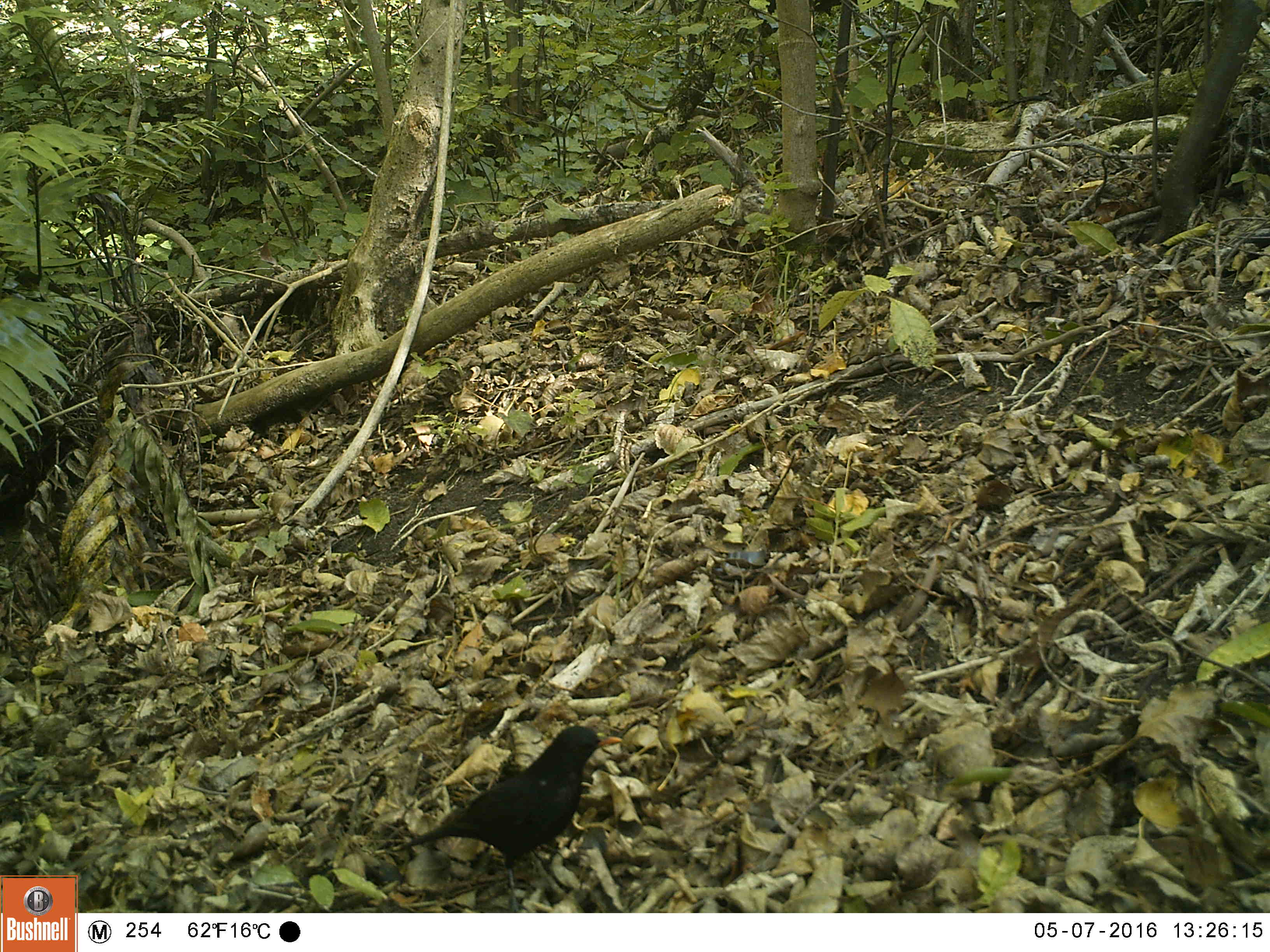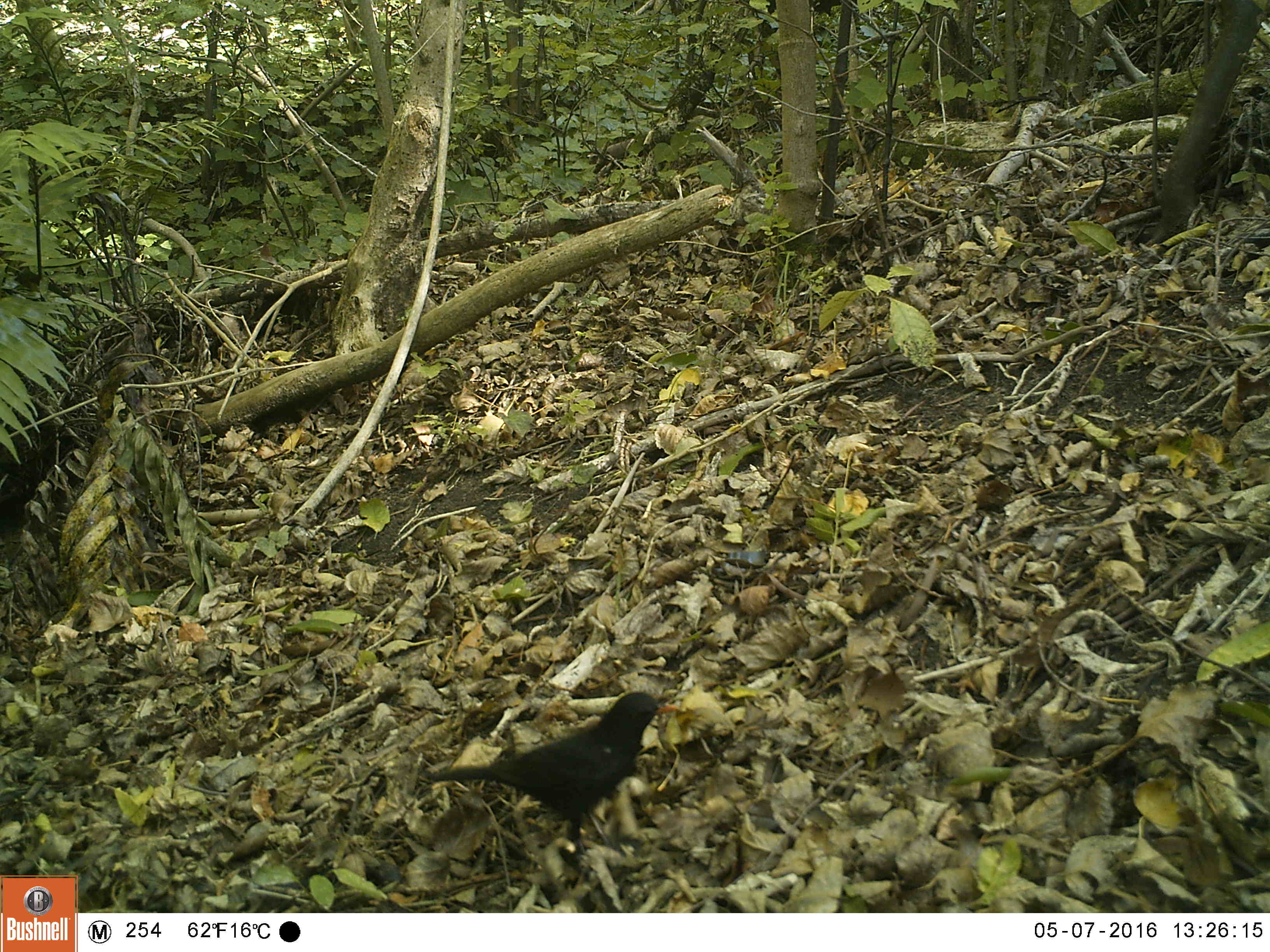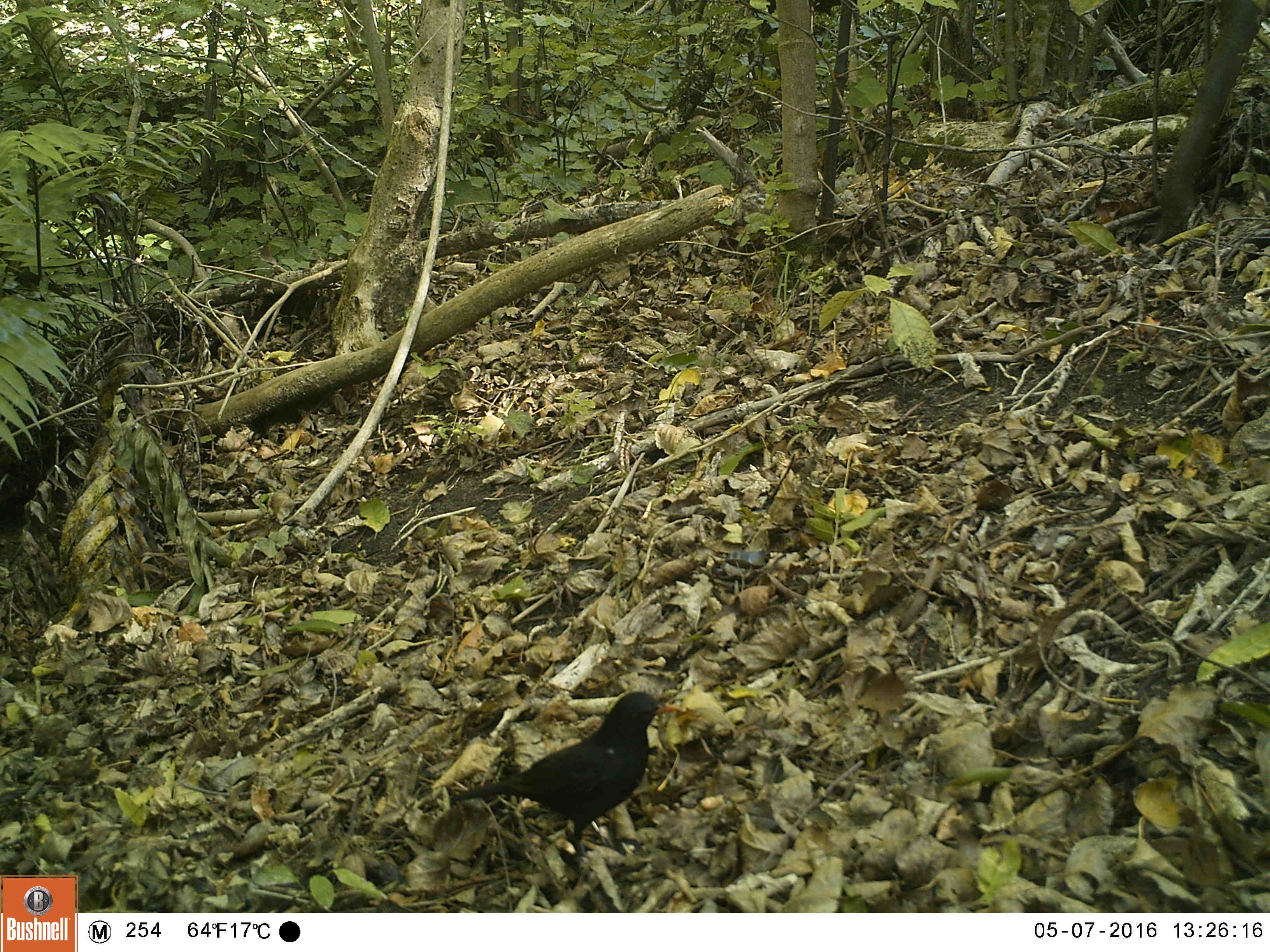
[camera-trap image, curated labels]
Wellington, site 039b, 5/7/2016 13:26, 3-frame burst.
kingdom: Animalia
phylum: Chordata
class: Aves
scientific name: Aves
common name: bird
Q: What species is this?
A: Bird (Aves).